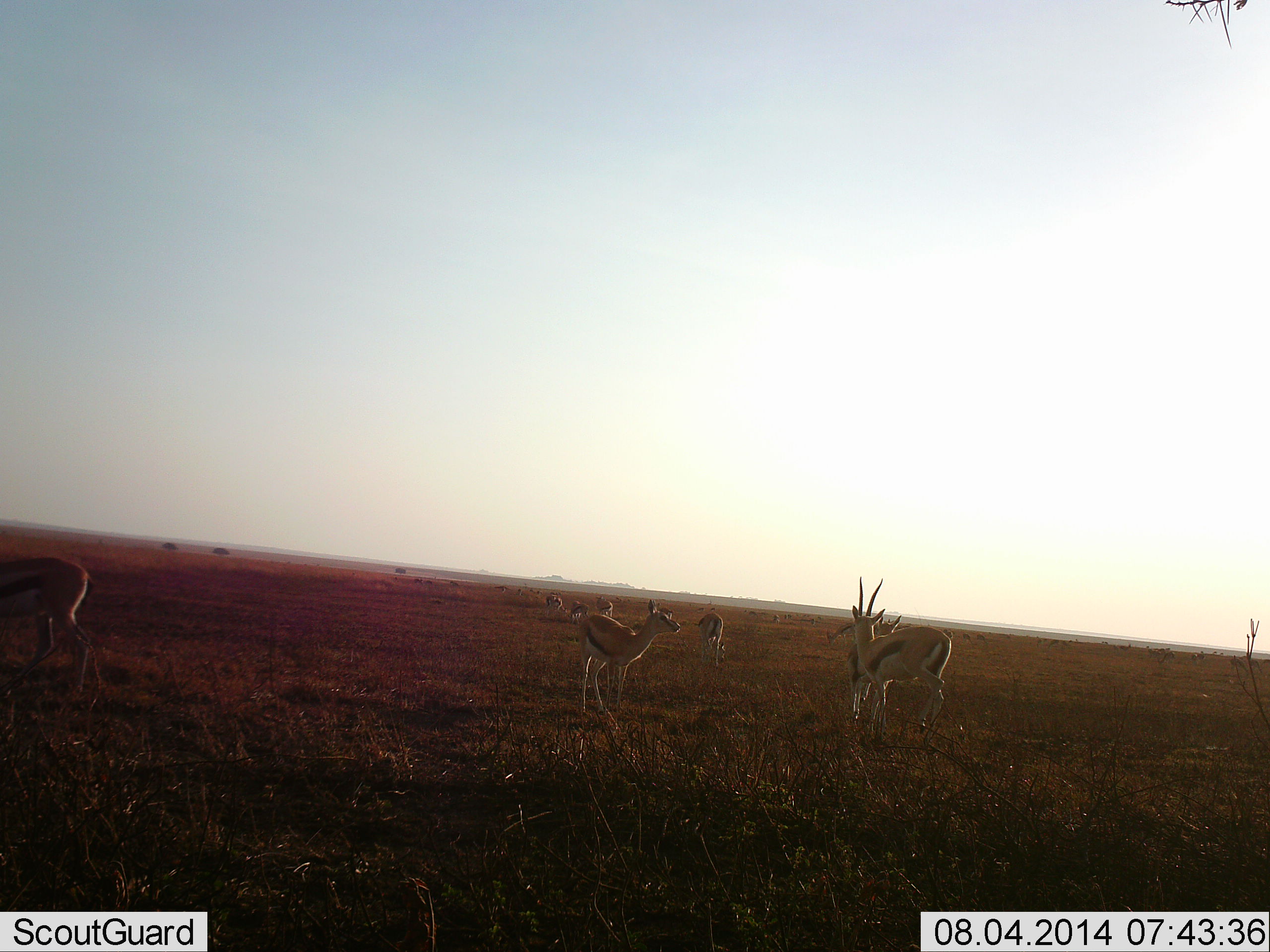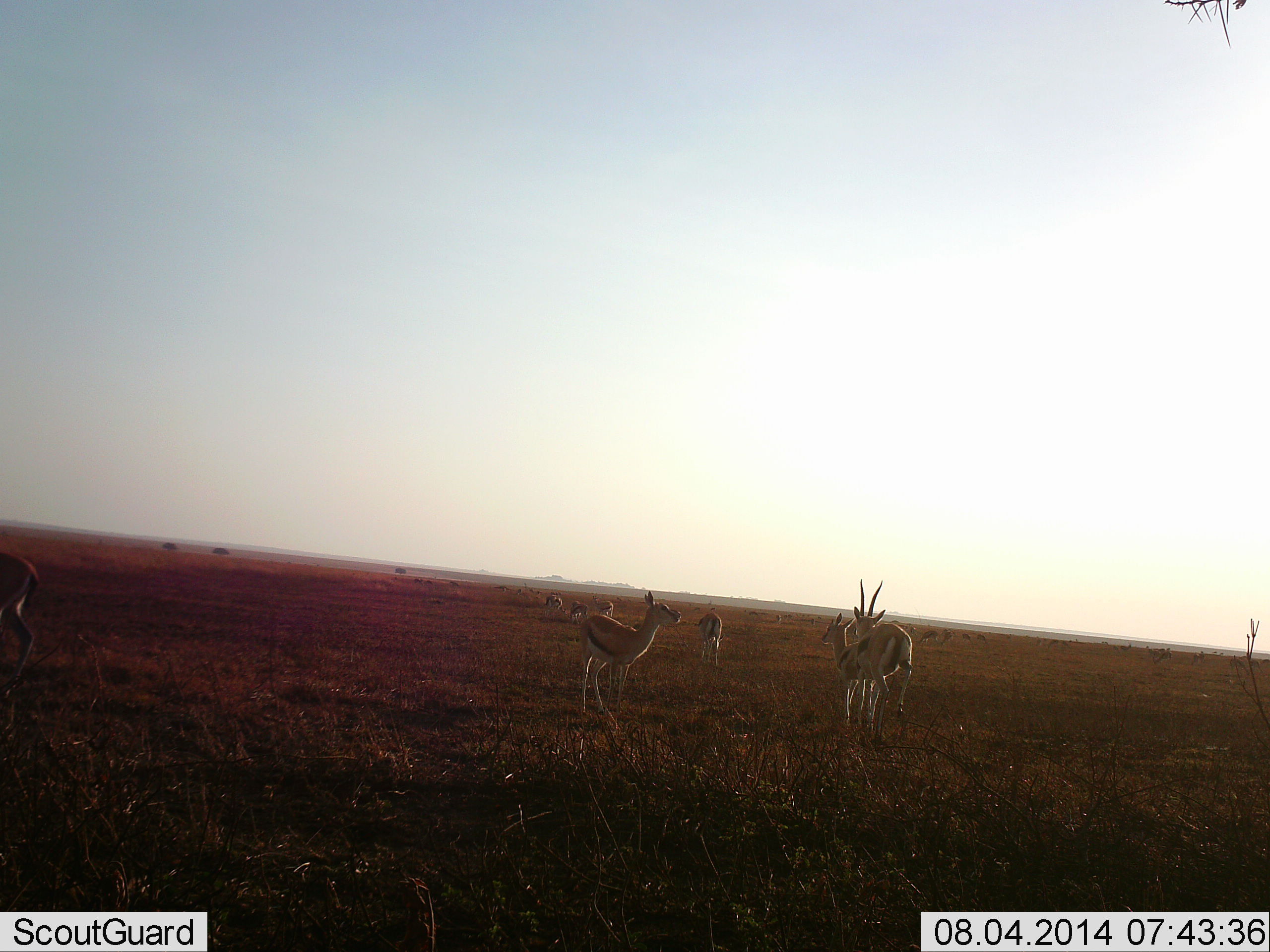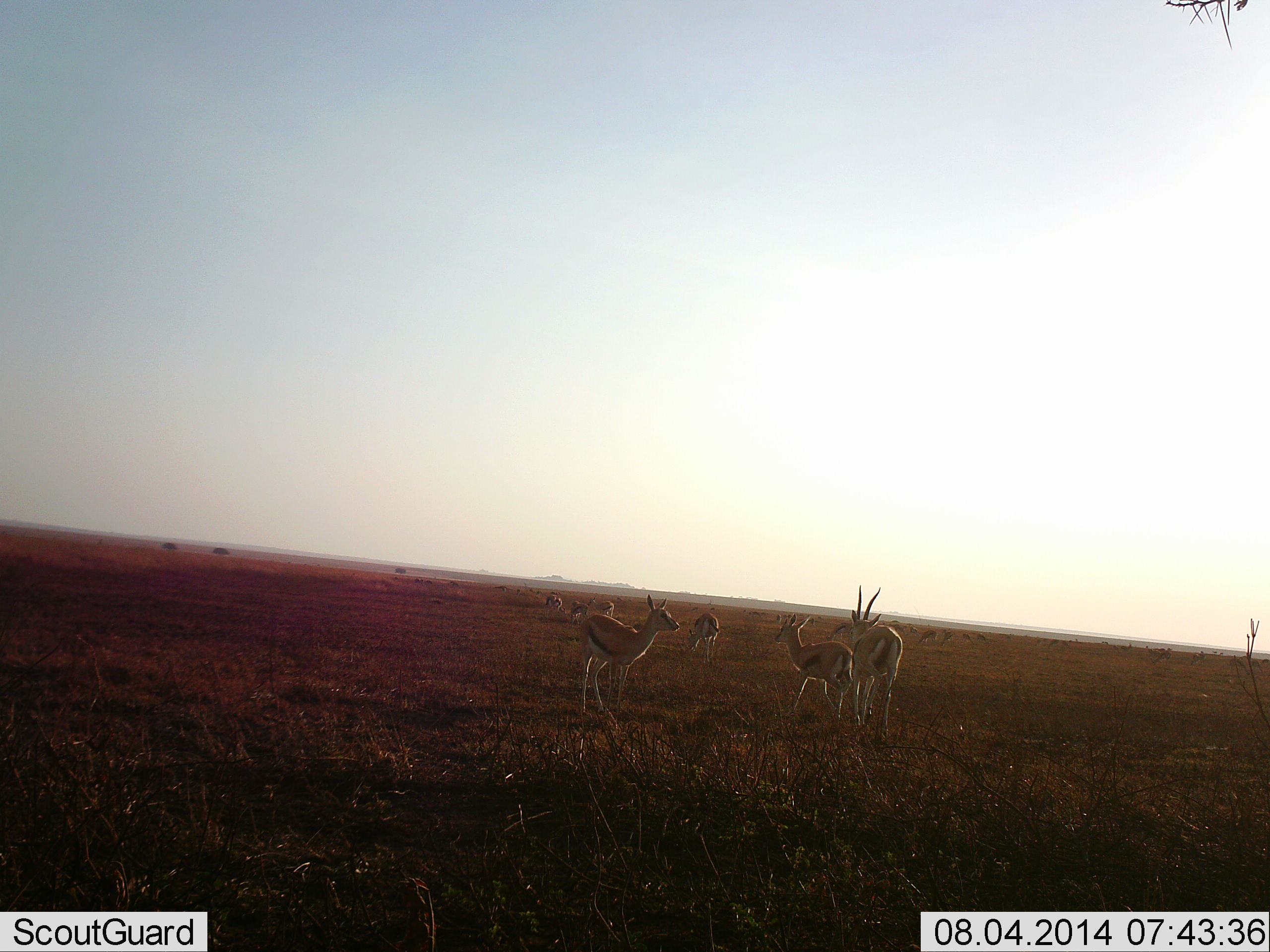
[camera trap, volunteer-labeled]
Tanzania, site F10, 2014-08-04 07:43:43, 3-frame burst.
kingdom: Animalia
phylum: Chordata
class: Mammalia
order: Artiodactyla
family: Bovidae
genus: Eudorcas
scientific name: Eudorcas thomsonii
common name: thomson's gazelle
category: gazellethomsons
Gazellethomsons (thomson's gazelle) (Eudorcas thomsonii), count 8. Behavior (volunteer vote fractions): standing 100%, resting 0%, moving 60%, interacting 0%. Young present (vote fraction): 0%. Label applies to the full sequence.